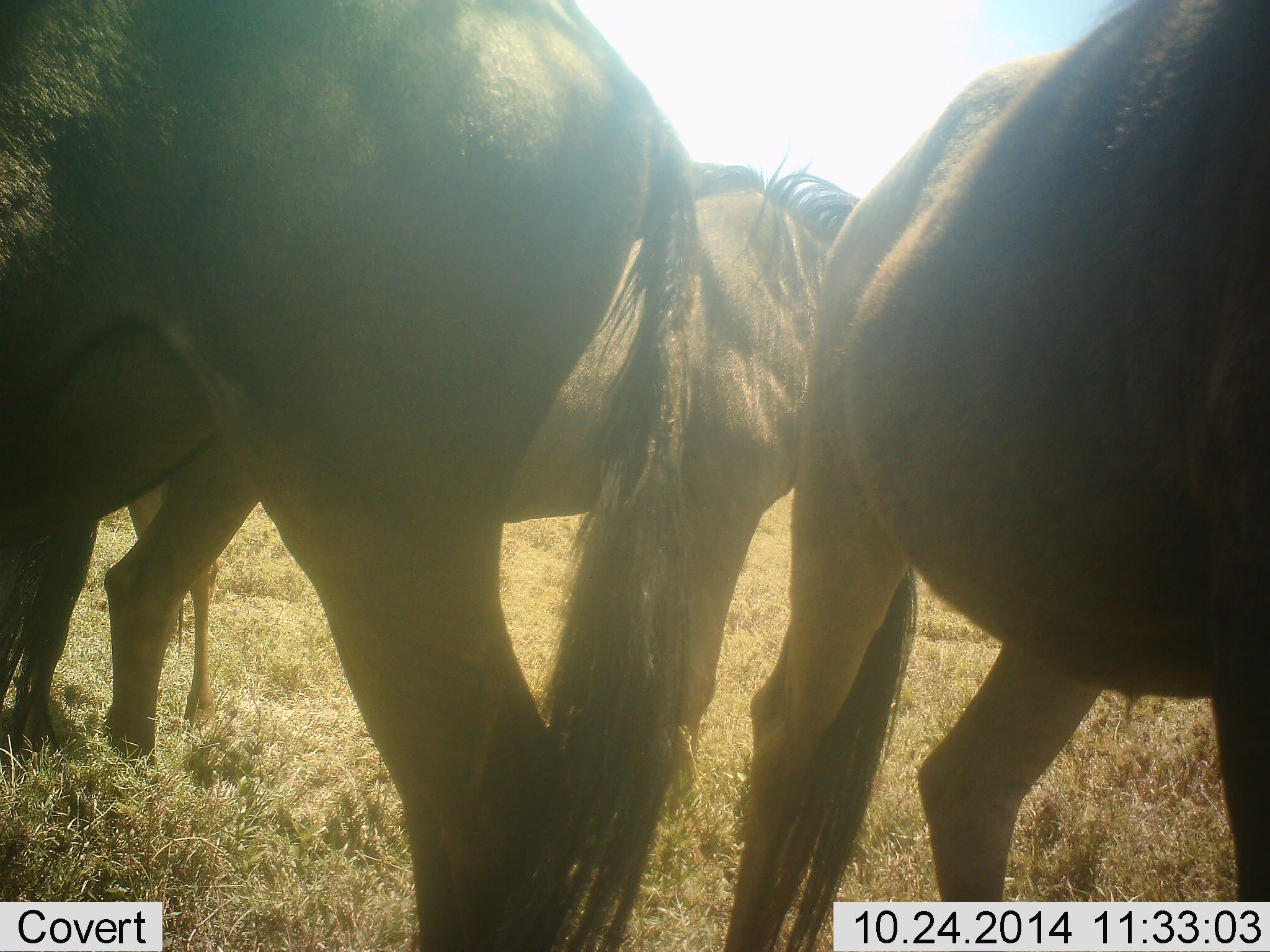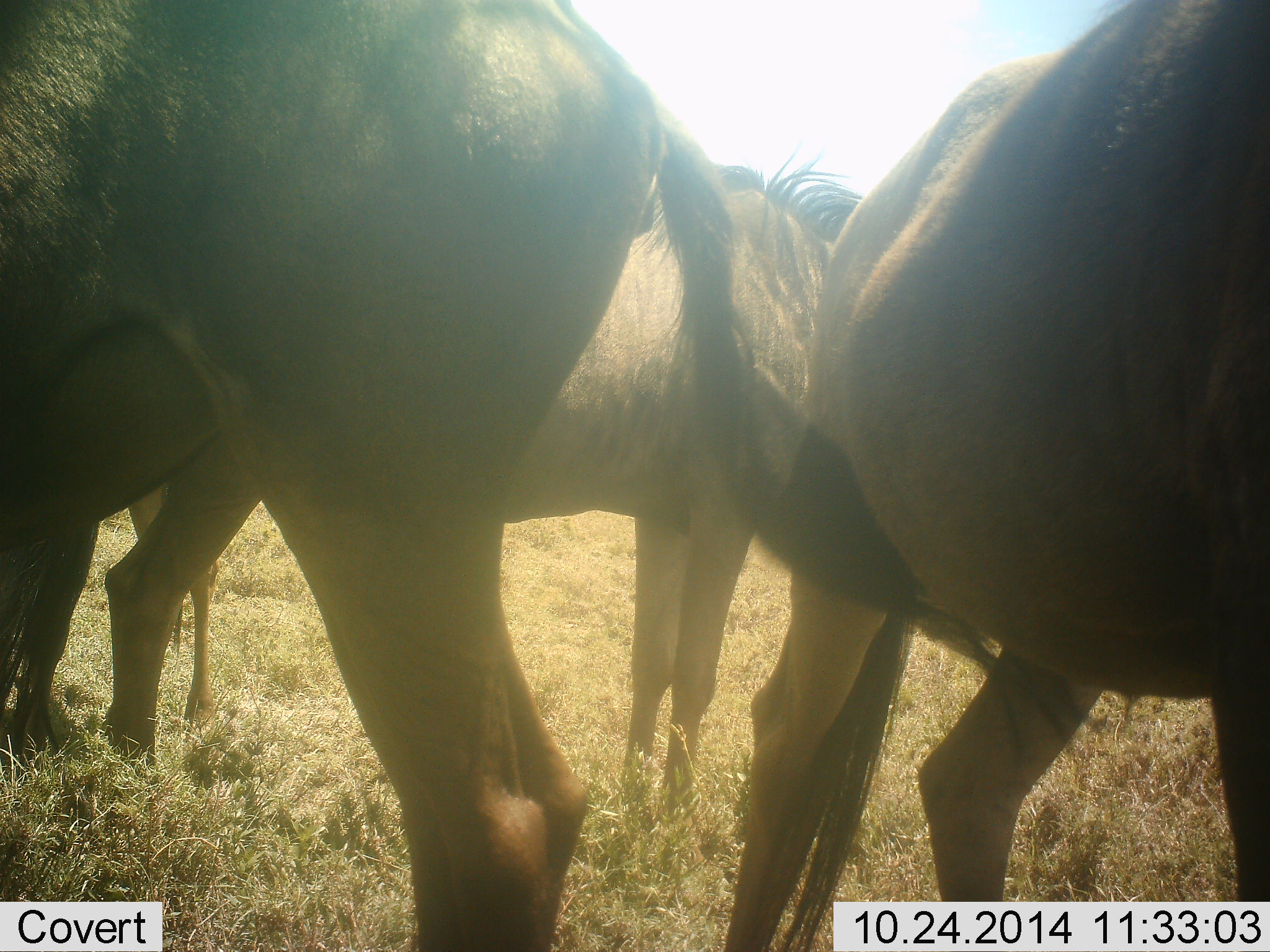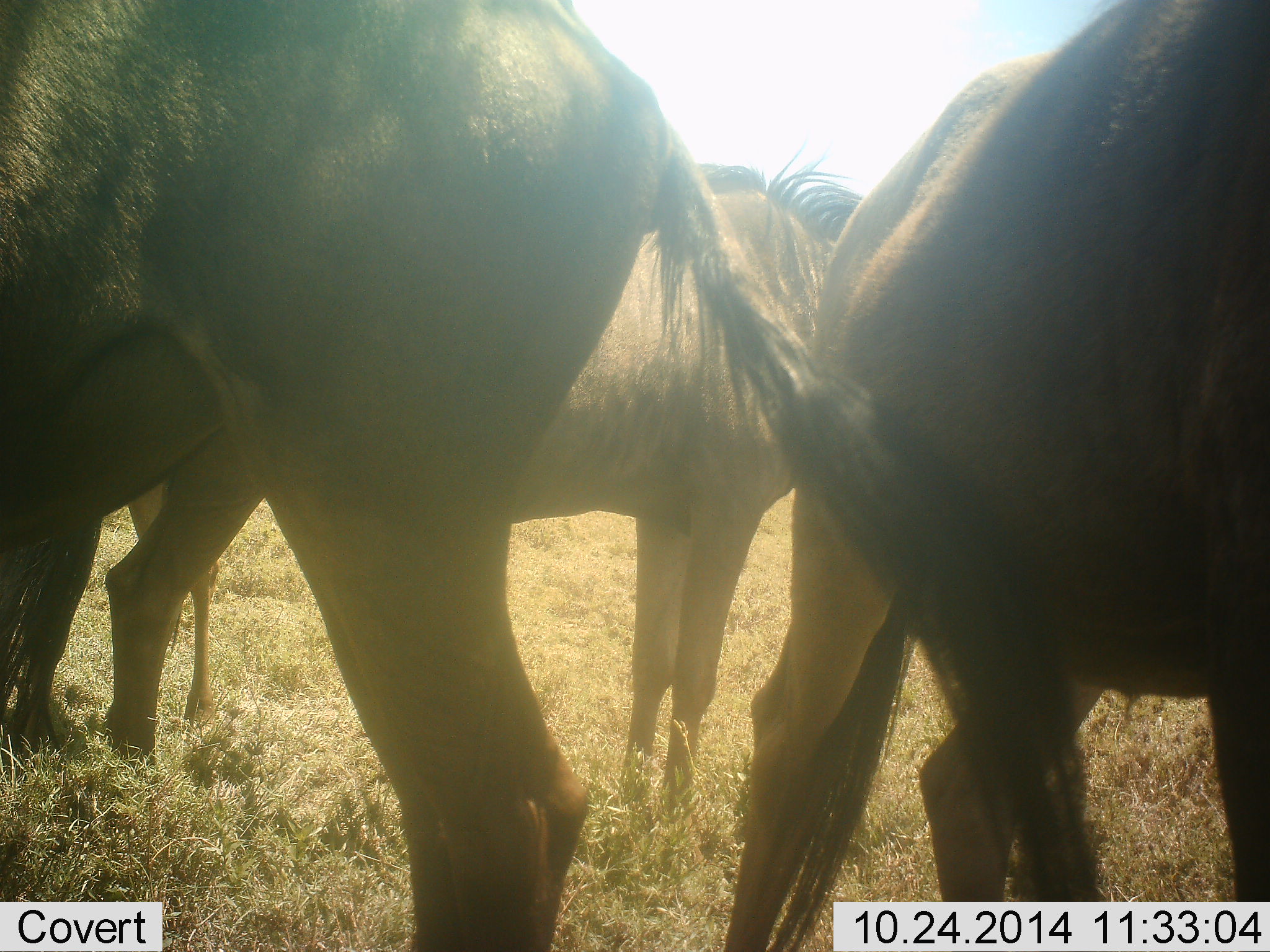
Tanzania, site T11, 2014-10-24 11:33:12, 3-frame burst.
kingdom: Animalia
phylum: Chordata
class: Mammalia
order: Artiodactyla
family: Bovidae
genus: Connochaetes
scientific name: Connochaetes taurinus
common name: blue wildebeest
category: wildebeest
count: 4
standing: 90%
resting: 10%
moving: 0%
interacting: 0%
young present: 0%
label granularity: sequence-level